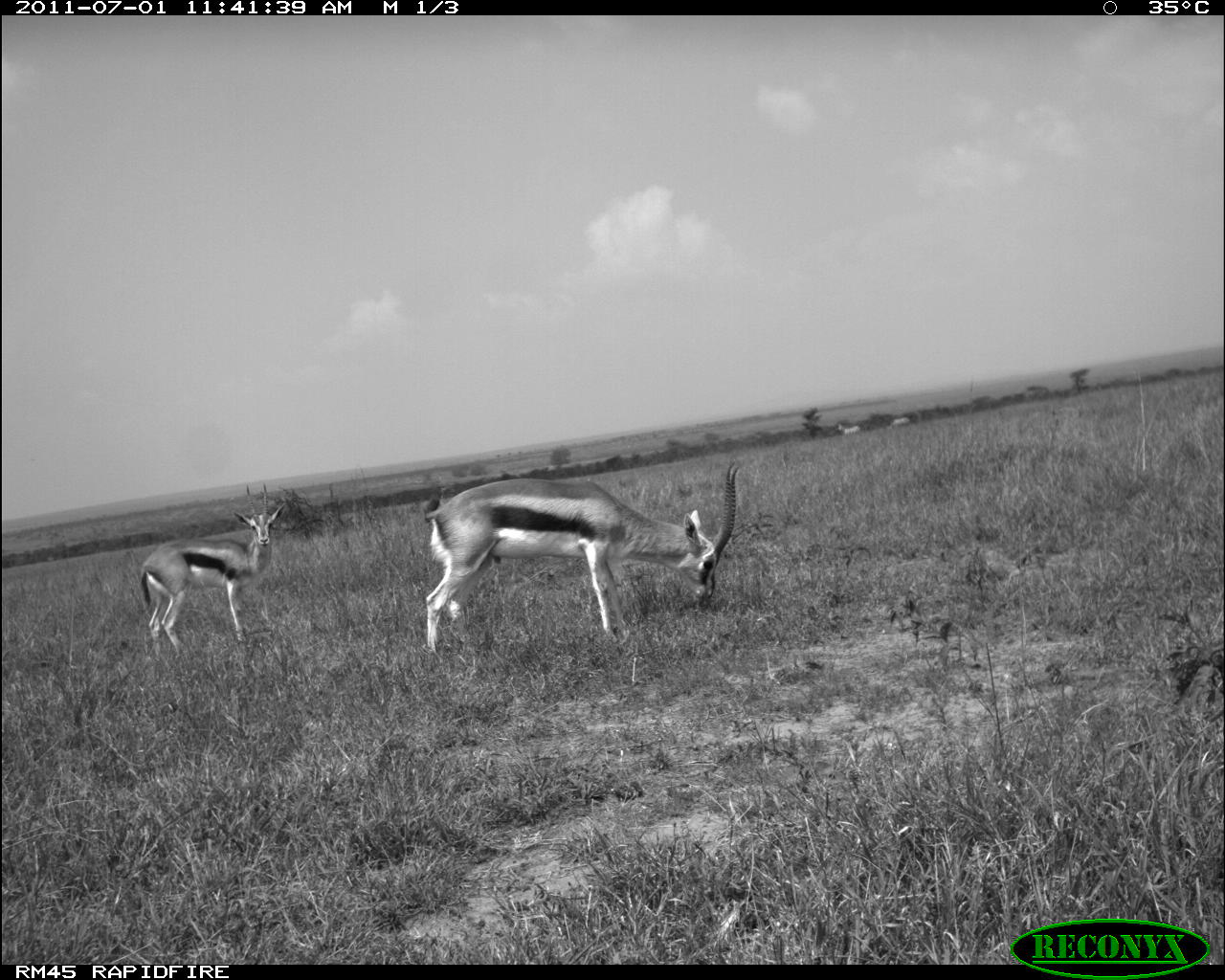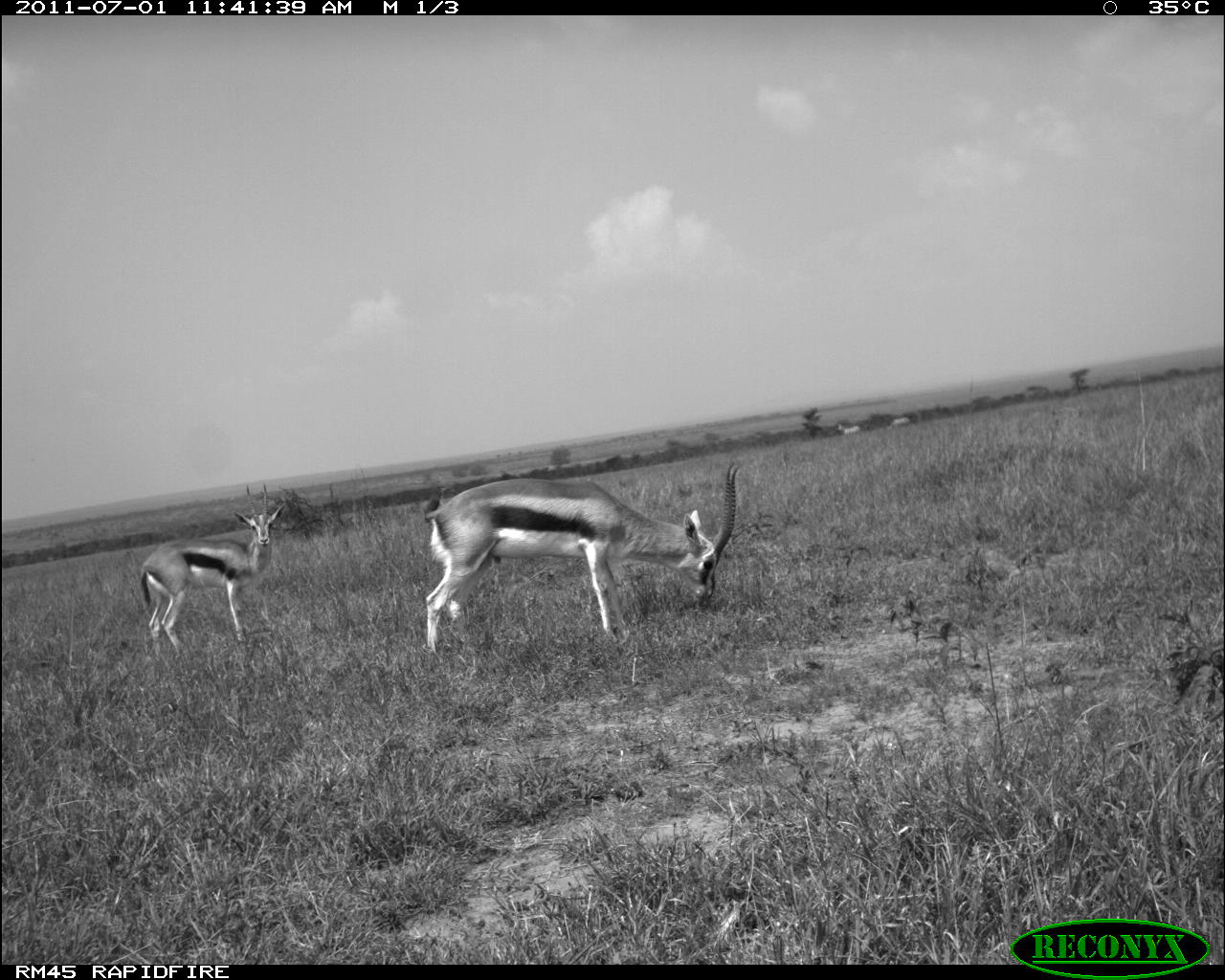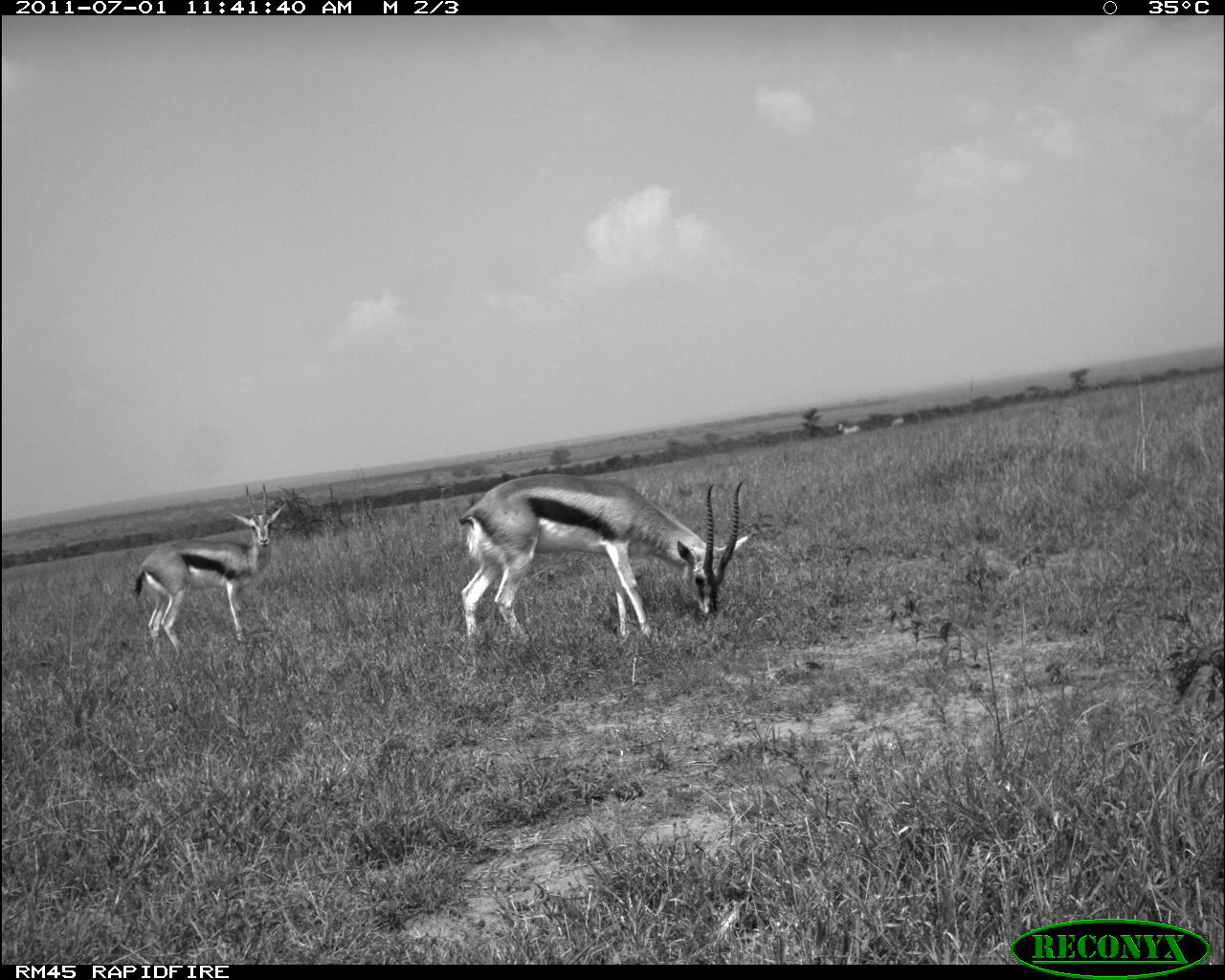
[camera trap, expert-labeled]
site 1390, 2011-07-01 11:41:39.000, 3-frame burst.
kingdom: Animalia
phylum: Chordata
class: Mammalia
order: Artiodactyla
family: Bovidae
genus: Eudorcas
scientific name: Eudorcas thomsonii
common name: thomson's gazelle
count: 2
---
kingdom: Animalia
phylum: Chordata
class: Mammalia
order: Perissodactyla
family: Equidae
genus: Equus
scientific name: Equus quagga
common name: plains zebra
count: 2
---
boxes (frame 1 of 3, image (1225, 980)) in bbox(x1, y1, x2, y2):
eudorcas thomsonii: bbox(423, 459, 742, 654); bbox(141, 482, 287, 658)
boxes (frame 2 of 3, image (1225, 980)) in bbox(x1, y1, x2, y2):
equus quagga: bbox(421, 460, 740, 663); bbox(140, 483, 290, 657)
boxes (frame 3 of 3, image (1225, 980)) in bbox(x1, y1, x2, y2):
eudorcas thomsonii: bbox(455, 473, 755, 677); bbox(132, 482, 288, 661); bbox(837, 422, 862, 438)